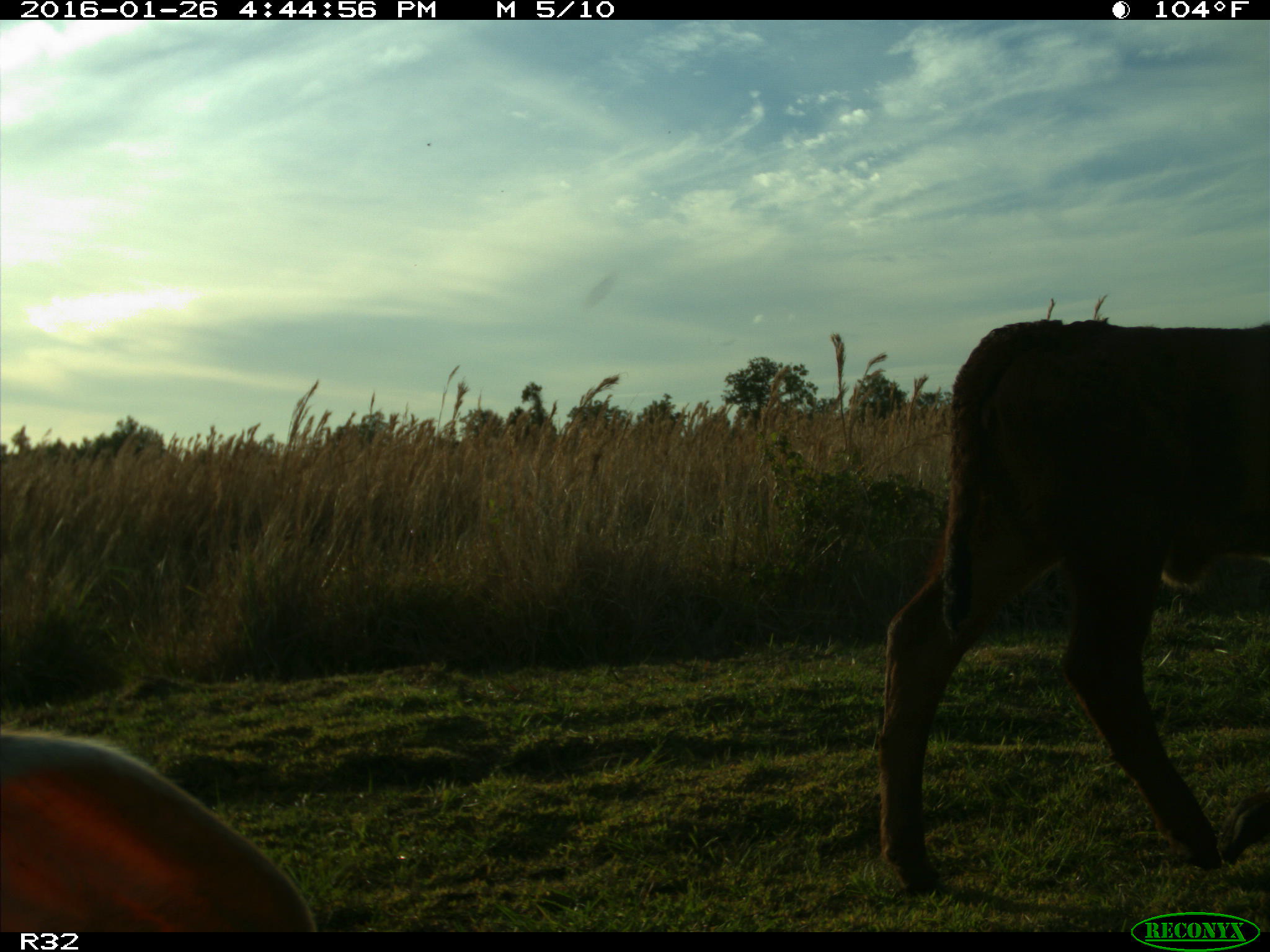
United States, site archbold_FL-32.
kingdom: Animalia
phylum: Chordata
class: Mammalia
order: Artiodactyla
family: Bovidae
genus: Bos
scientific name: Bos taurus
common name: domestic cow